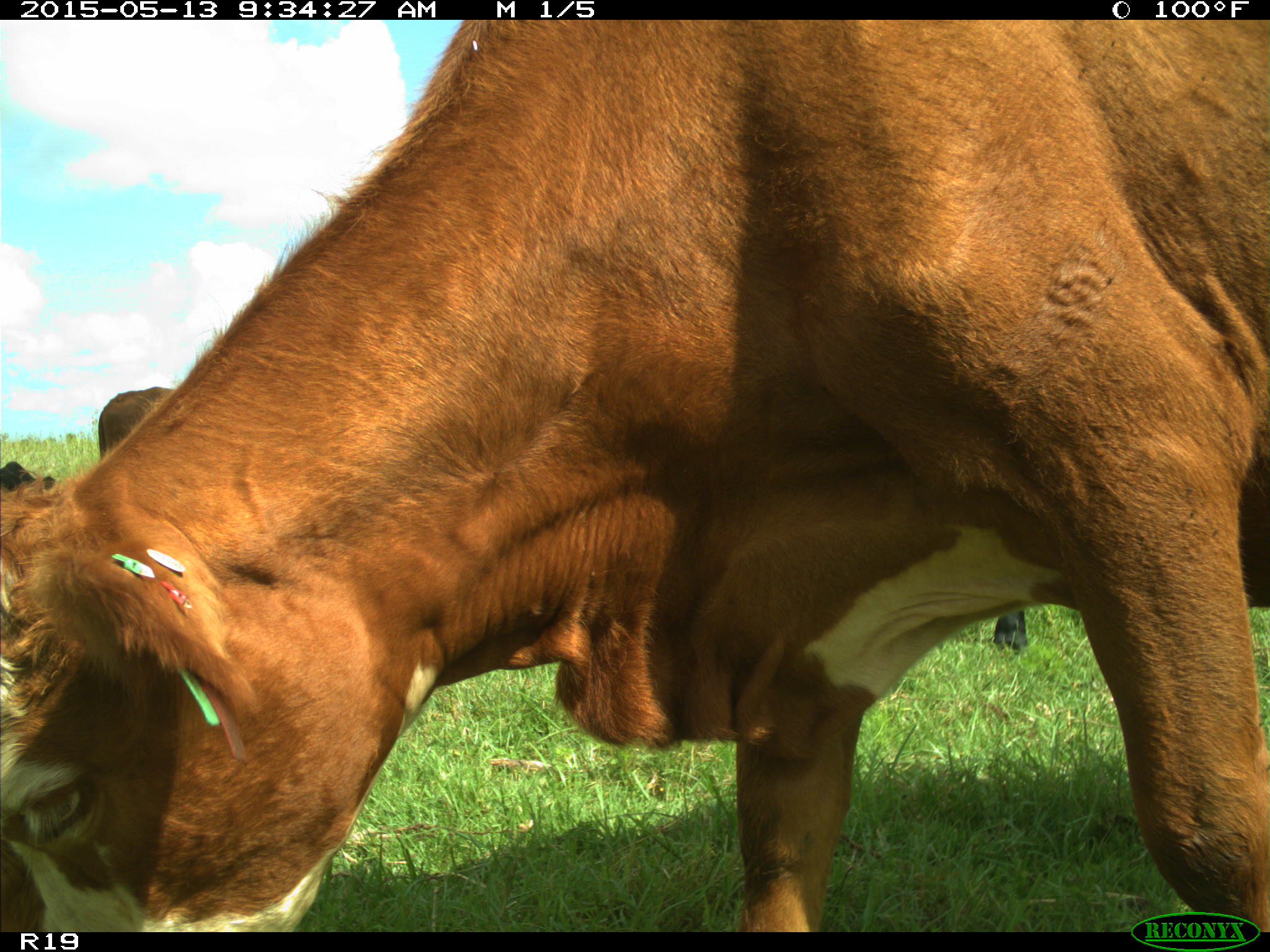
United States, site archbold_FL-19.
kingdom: Animalia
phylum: Chordata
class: Mammalia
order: Artiodactyla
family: Bovidae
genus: Bos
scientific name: Bos taurus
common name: domestic cow